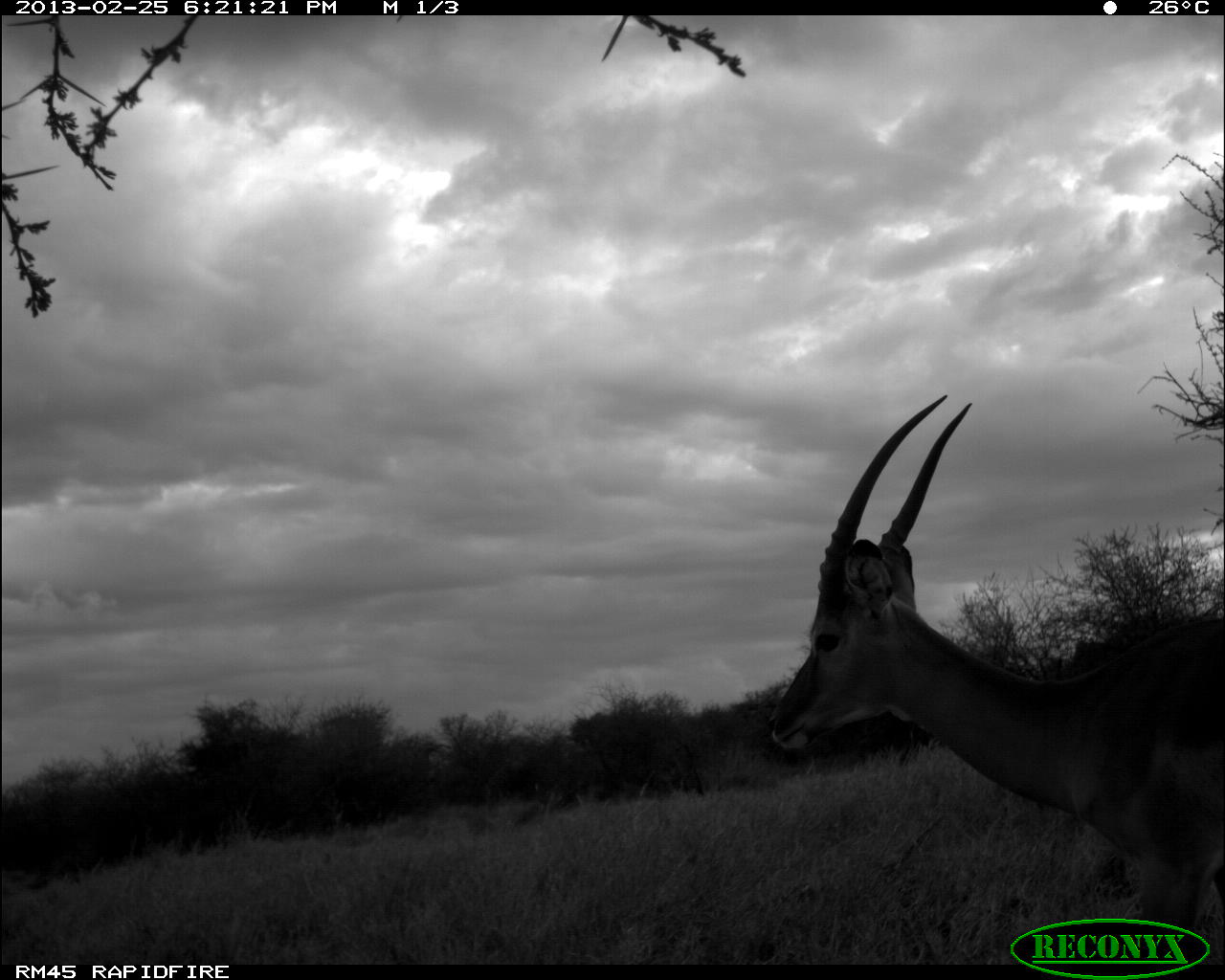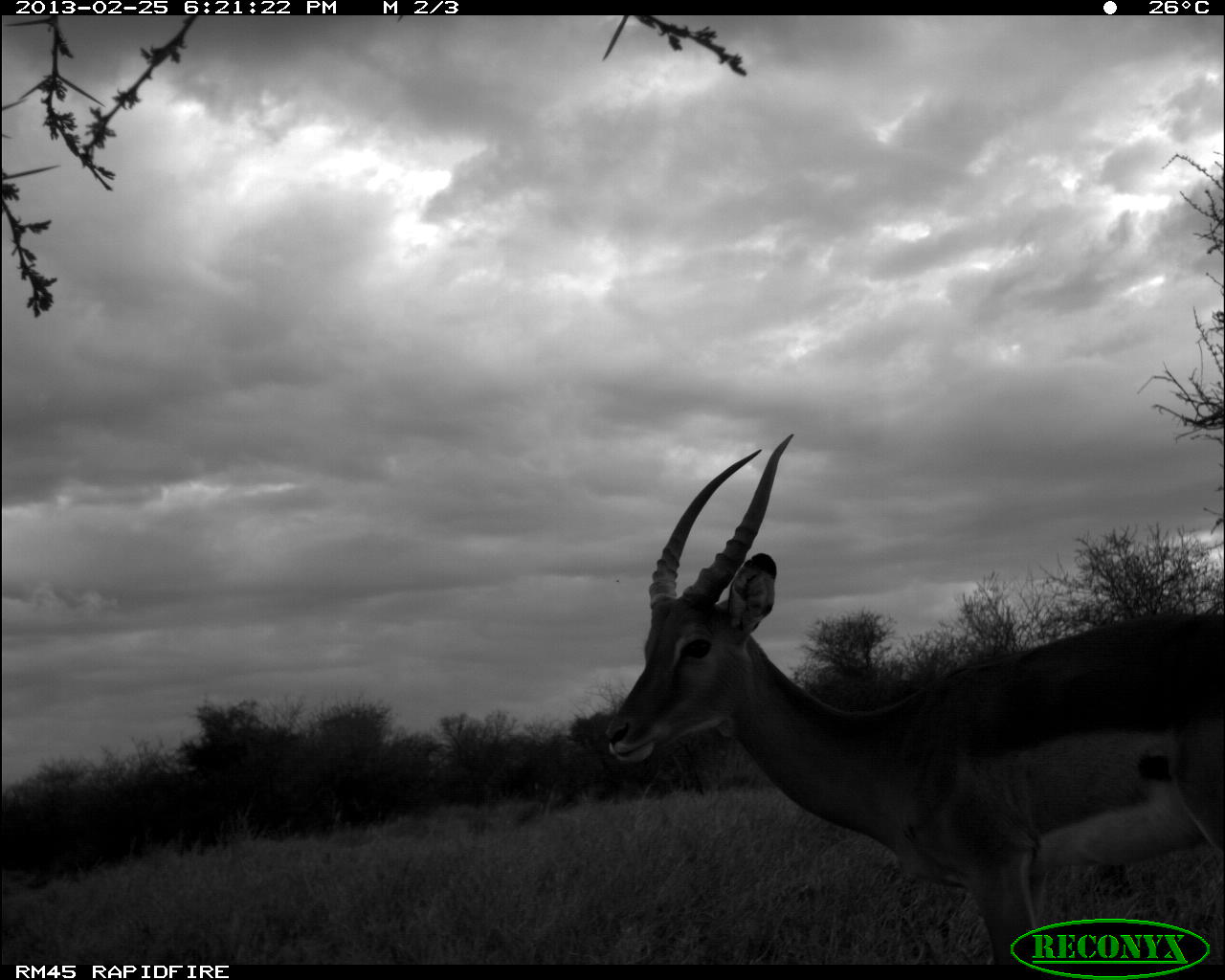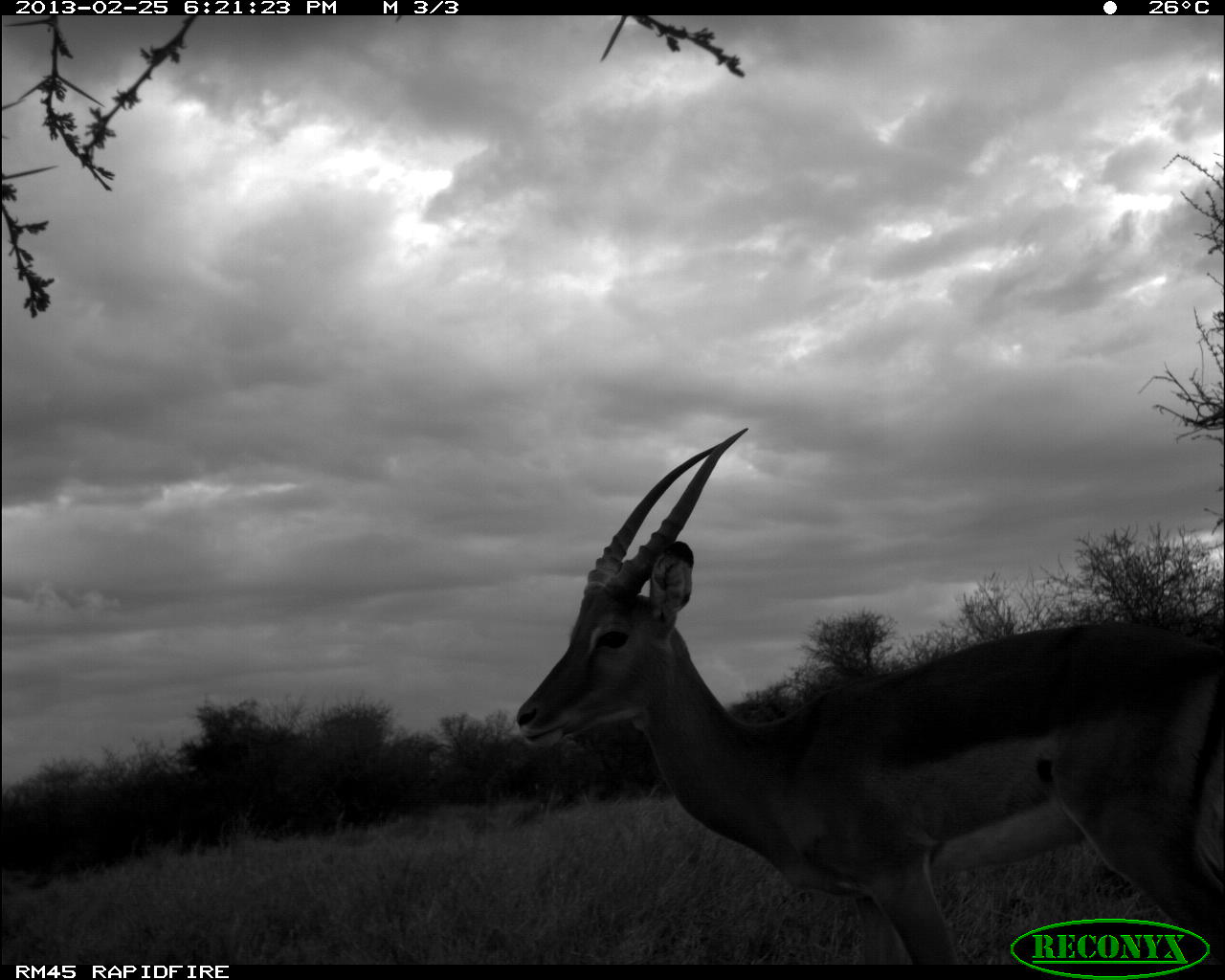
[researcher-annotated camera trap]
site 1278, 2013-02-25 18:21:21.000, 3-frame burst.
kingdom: Animalia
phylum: Chordata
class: Mammalia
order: Artiodactyla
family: Bovidae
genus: Aepyceros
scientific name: Aepyceros melampus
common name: impala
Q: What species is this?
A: Aepyceros melampus (impala).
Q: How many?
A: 1.